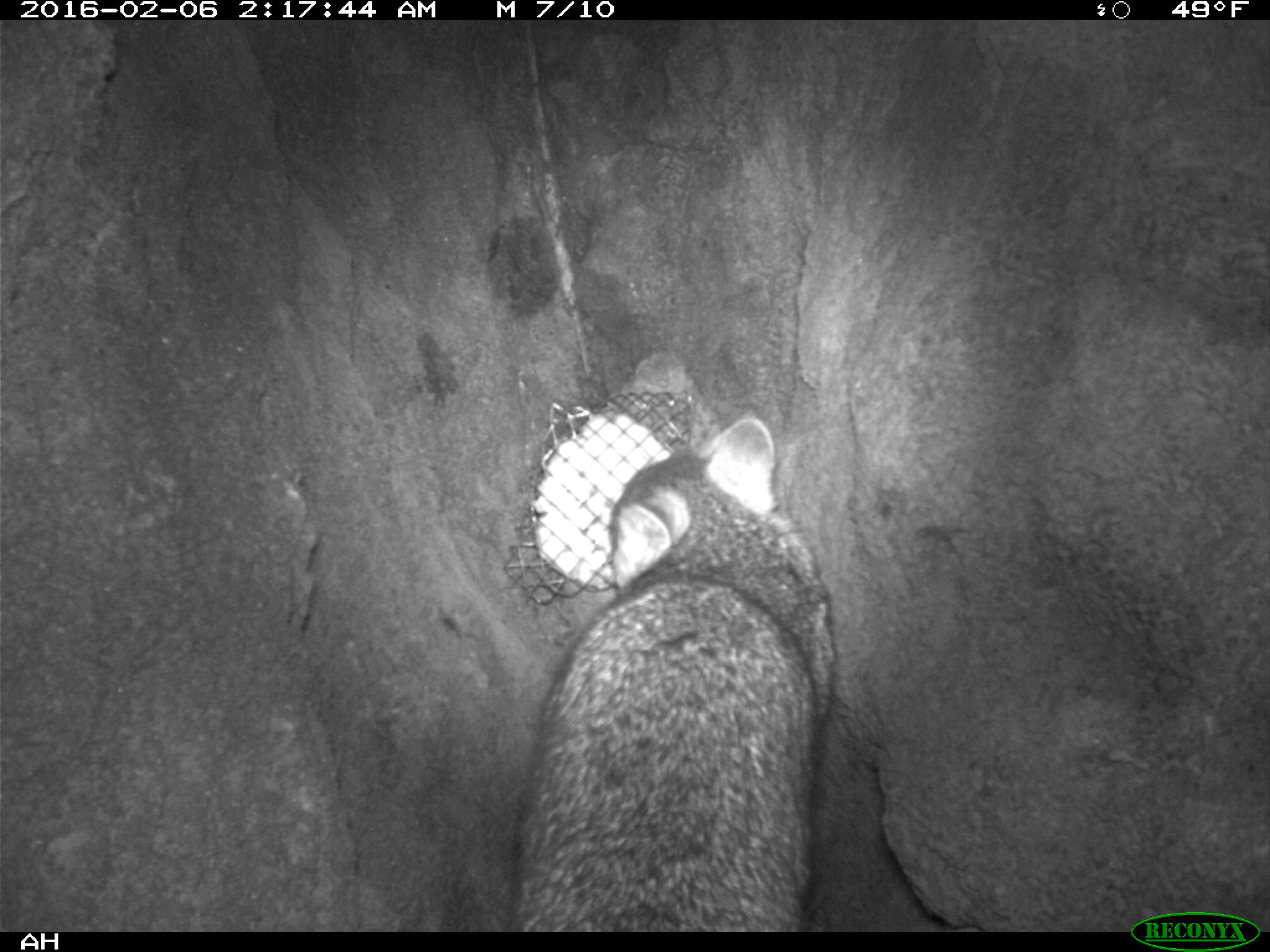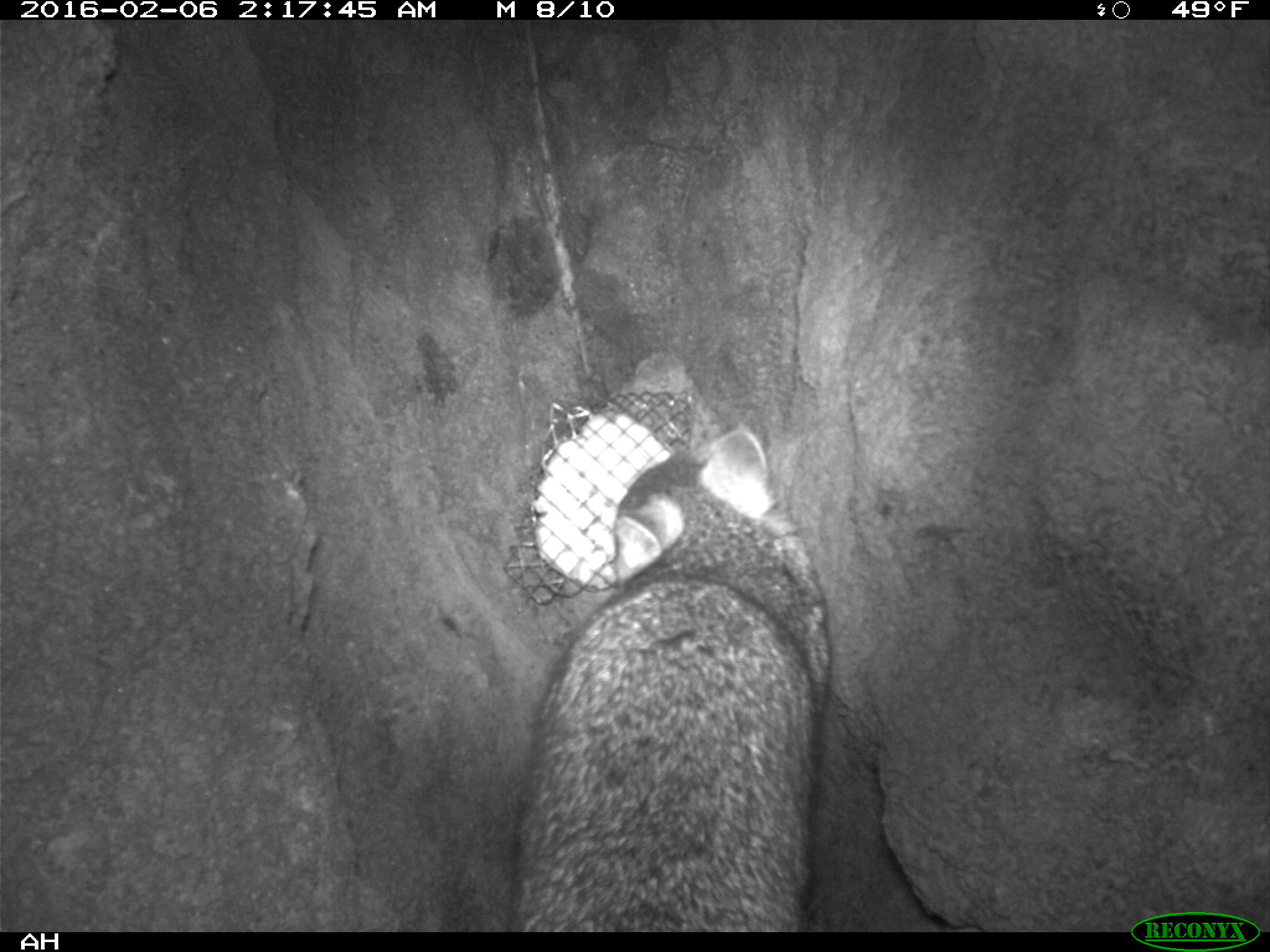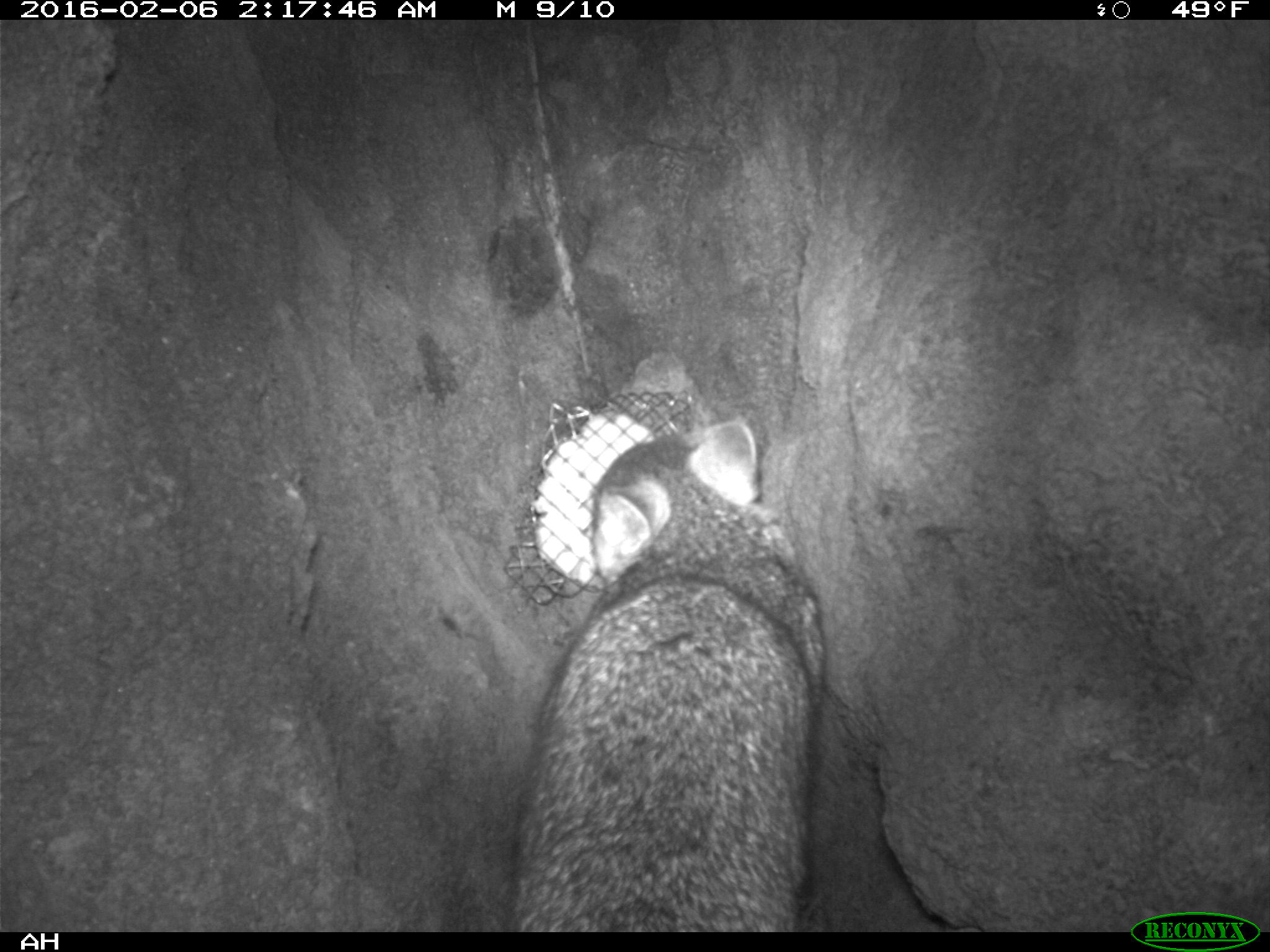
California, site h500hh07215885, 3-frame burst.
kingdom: Animalia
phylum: Chordata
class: Mammalia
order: Carnivora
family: Canidae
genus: Urocyon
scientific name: Urocyon littoralis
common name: island fox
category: fox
Fox (island fox) (Urocyon littoralis).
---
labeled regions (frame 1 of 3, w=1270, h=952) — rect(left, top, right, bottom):
fox: rect(505, 413, 839, 931)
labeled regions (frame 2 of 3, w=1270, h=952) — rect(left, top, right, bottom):
fox: rect(508, 425, 832, 931)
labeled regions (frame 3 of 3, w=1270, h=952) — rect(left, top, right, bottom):
fox: rect(506, 417, 825, 931)